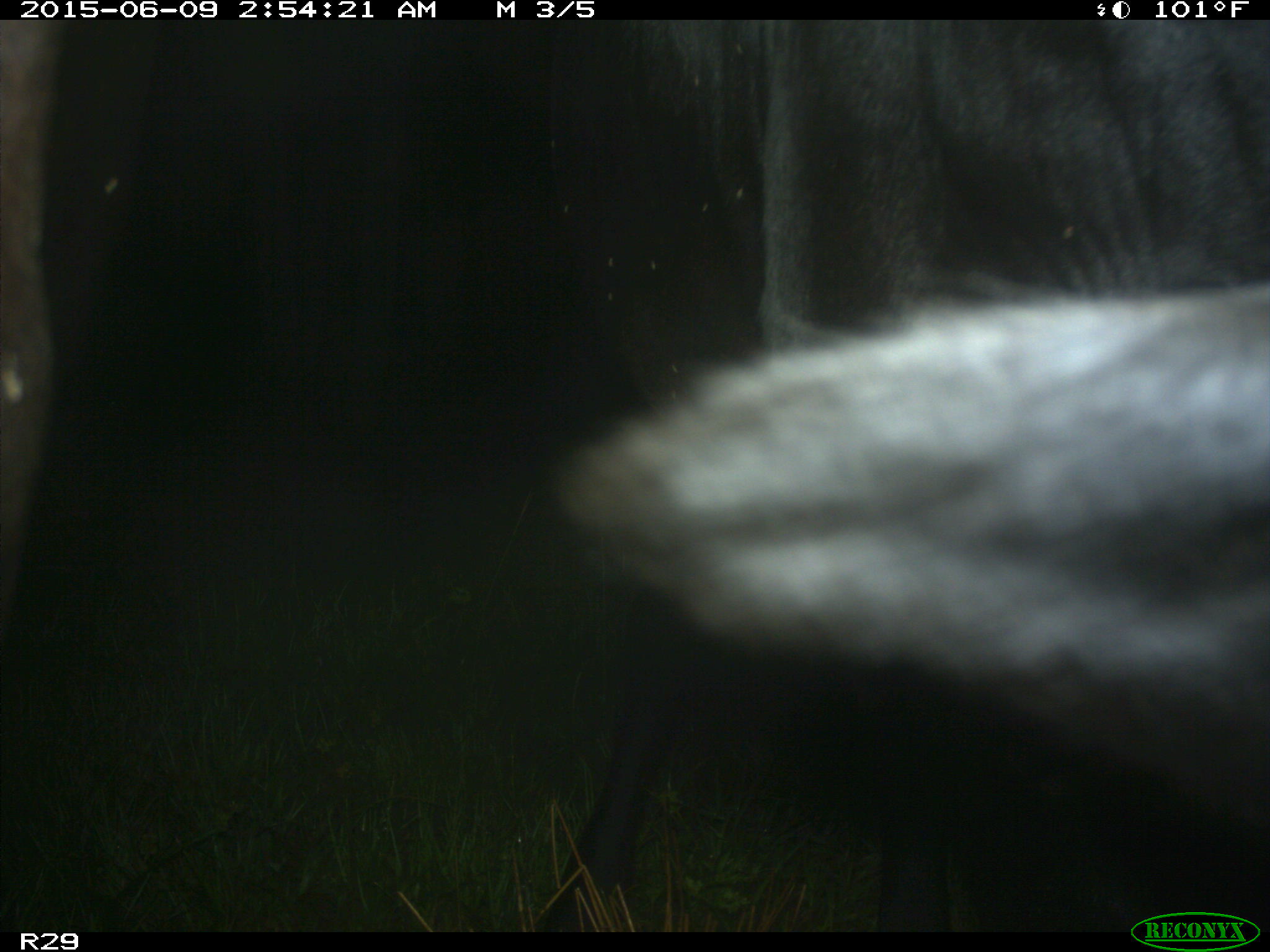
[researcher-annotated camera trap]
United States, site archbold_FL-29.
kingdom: Animalia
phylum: Chordata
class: Mammalia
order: Artiodactyla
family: Bovidae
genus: Bos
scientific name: Bos taurus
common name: domestic cow